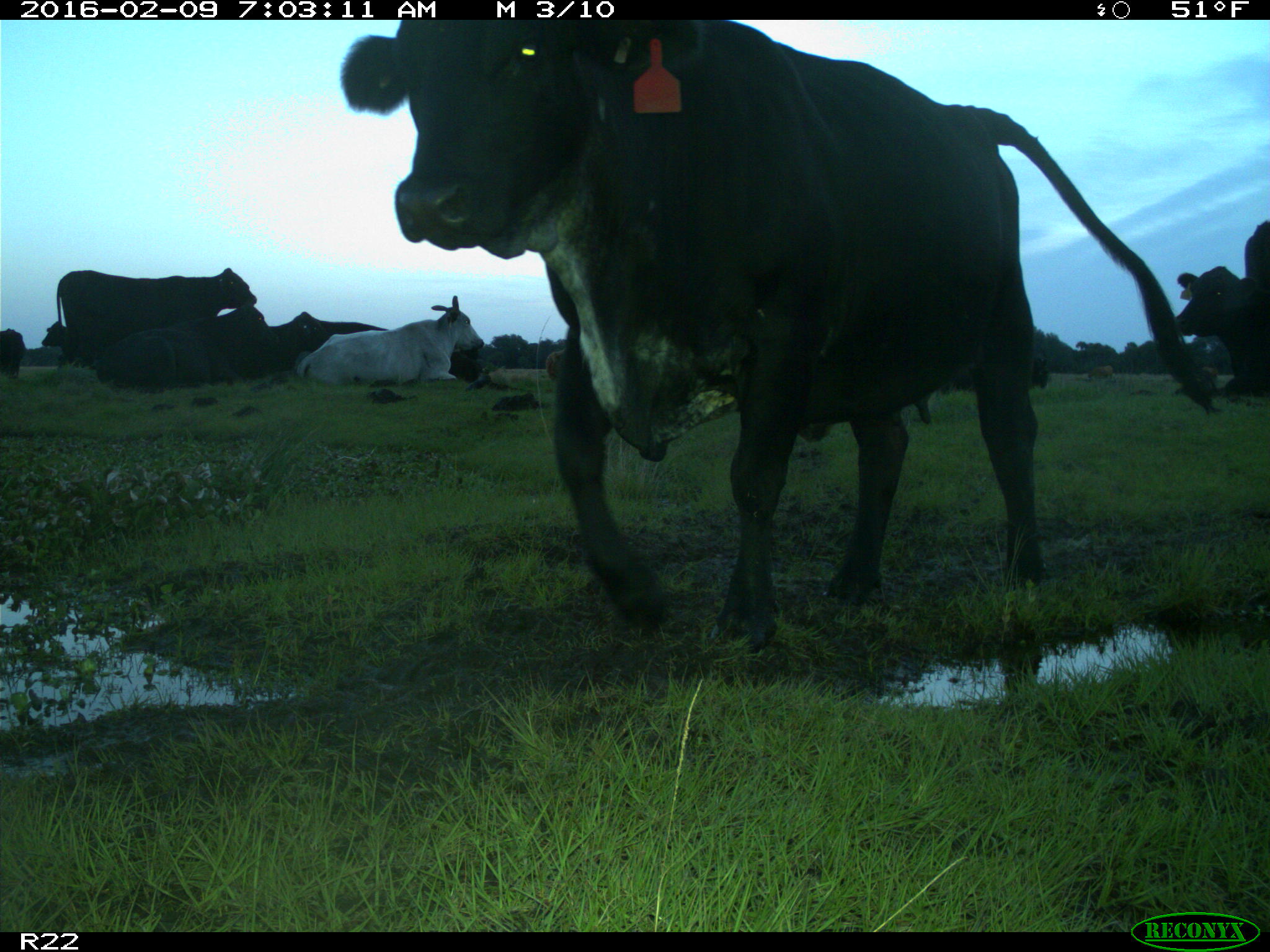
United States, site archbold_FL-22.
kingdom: Animalia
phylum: Chordata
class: Mammalia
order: Artiodactyla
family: Bovidae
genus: Bos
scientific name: Bos taurus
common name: domestic cow